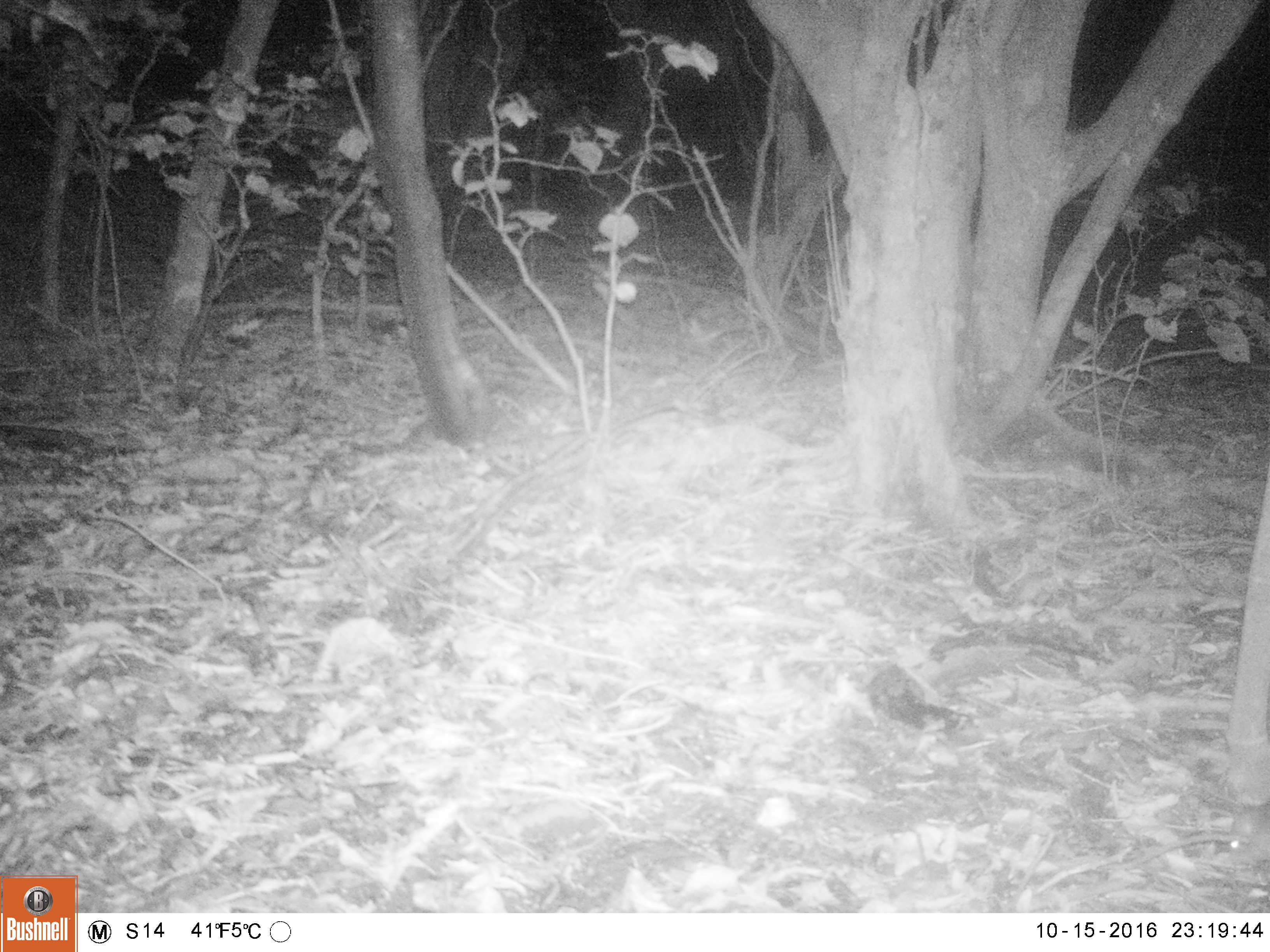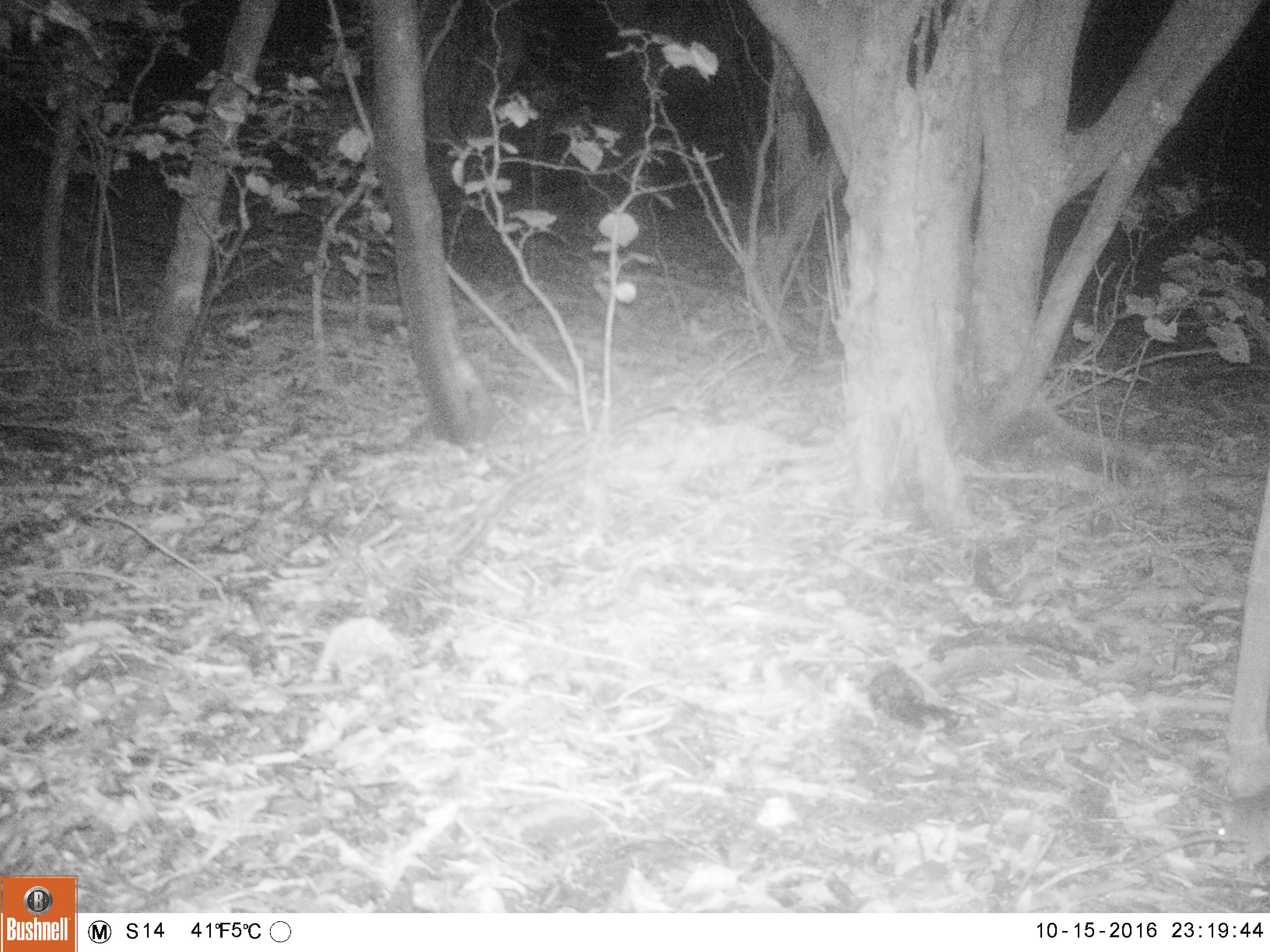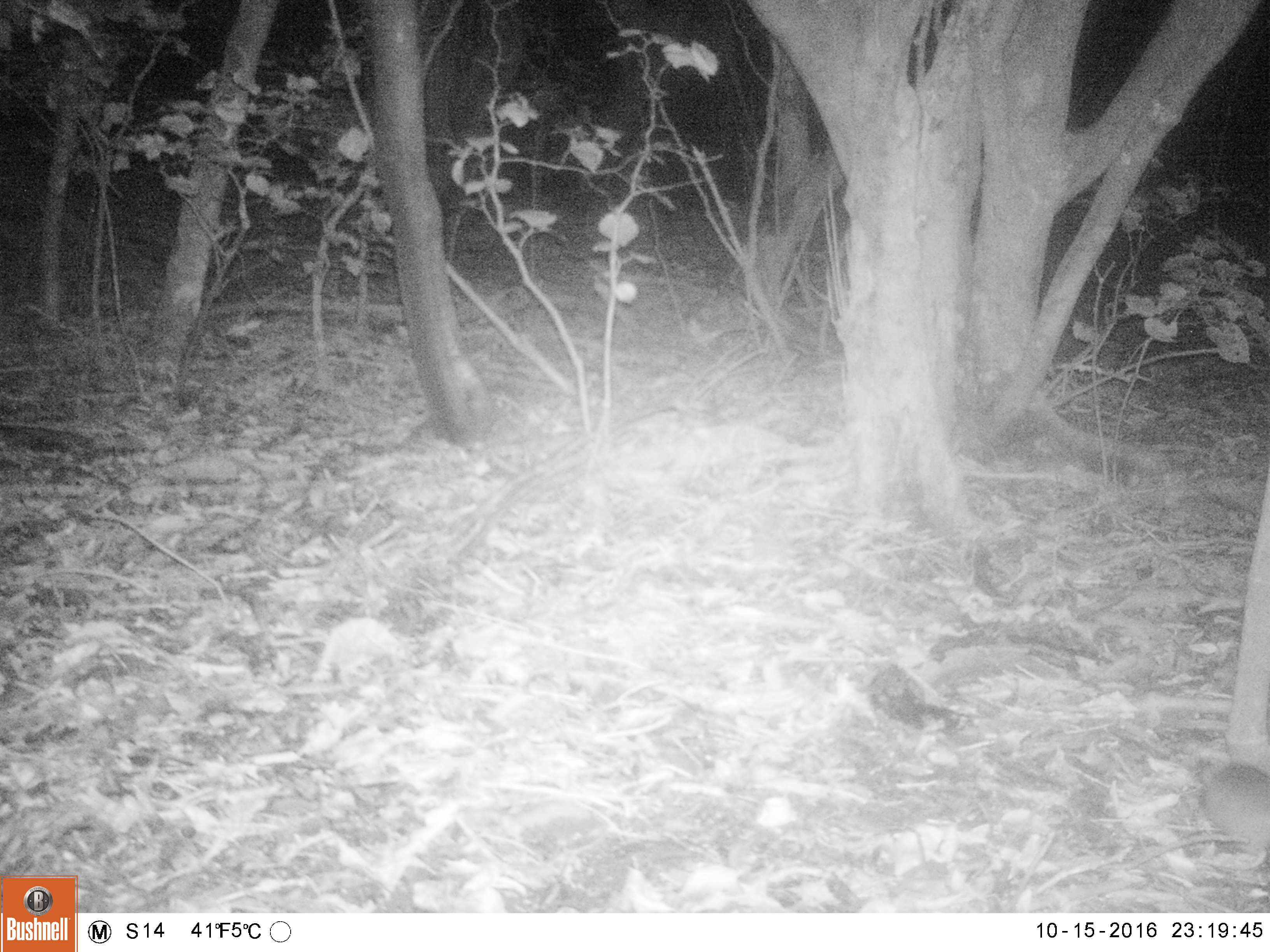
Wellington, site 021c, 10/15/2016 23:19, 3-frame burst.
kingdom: Animalia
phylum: Chordata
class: Mammalia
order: Rodentia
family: Muridae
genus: Rattus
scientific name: Rattus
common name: rat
Rat (Rattus).